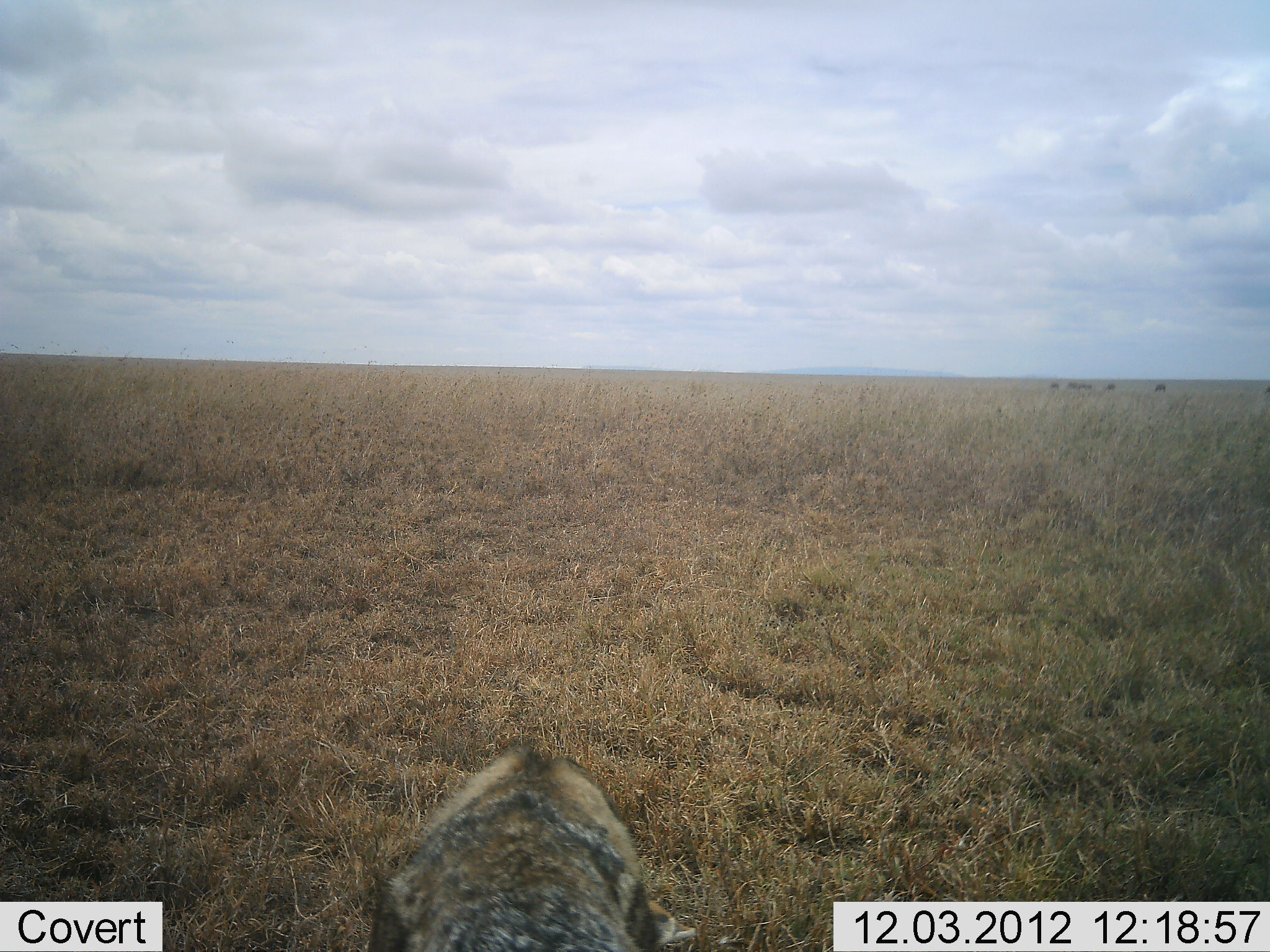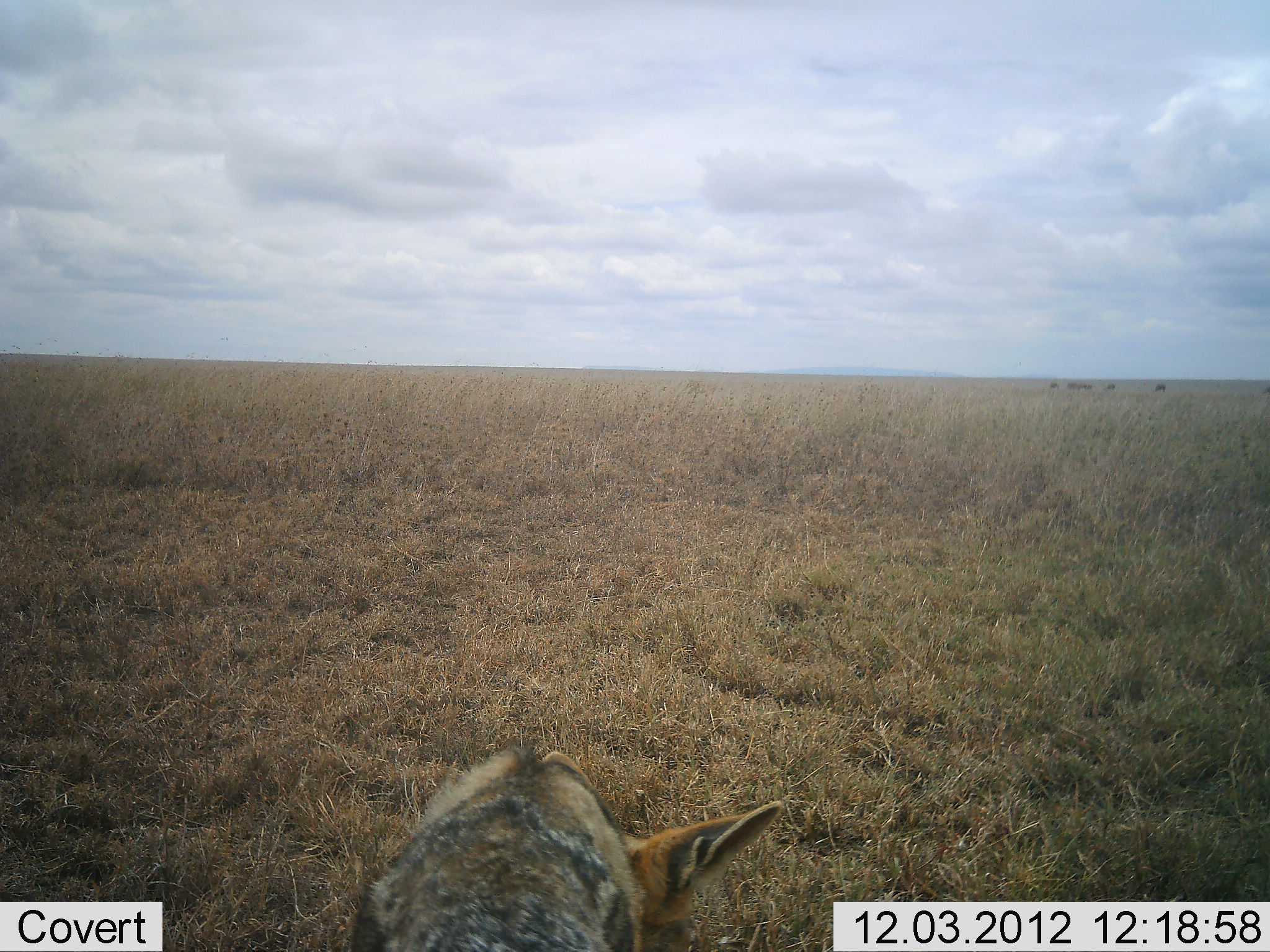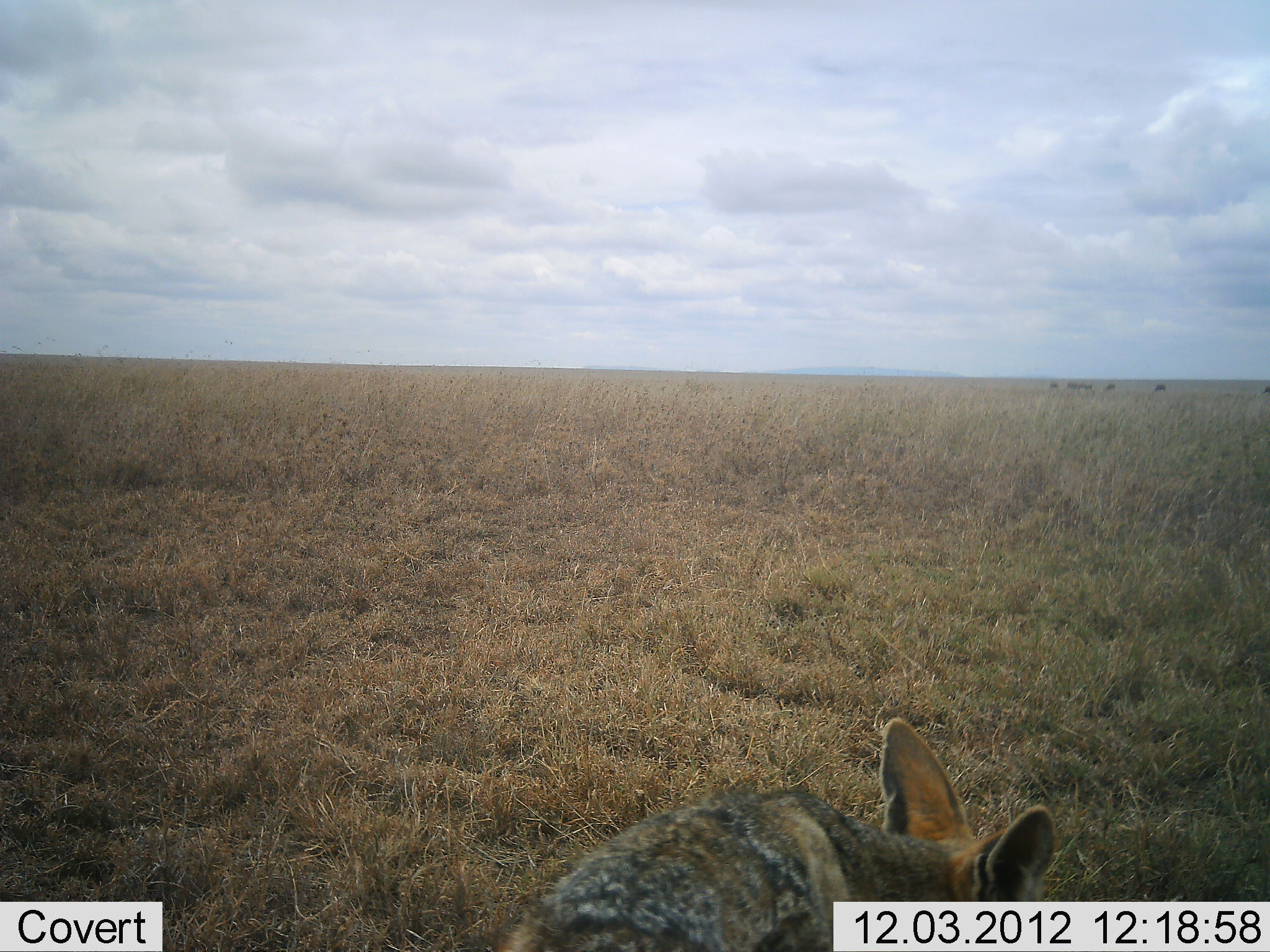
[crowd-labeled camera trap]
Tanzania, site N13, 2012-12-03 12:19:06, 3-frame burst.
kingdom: Animalia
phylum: Chordata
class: Mammalia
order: Carnivora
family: Canidae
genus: Lupulella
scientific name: Lupulella mesomelas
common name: black-backed jackal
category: jackal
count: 1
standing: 33%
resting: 15%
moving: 52%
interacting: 0%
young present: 0%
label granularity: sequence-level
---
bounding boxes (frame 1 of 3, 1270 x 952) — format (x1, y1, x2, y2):
animal: (366, 740, 696, 951)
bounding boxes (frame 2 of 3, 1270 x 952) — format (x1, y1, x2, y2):
animal: (351, 740, 783, 952)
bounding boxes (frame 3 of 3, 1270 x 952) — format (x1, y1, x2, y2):
animal: (493, 716, 1054, 952)